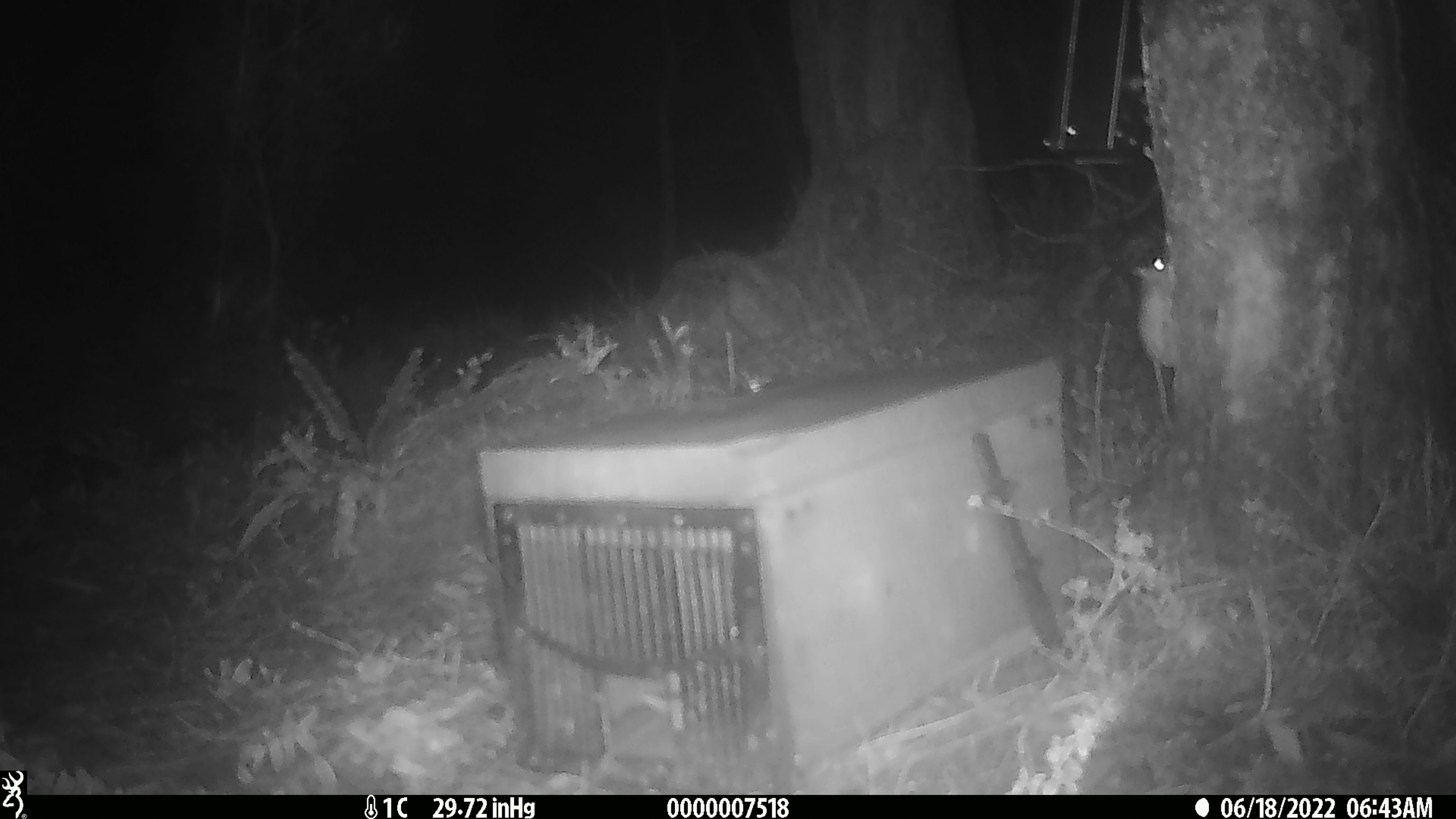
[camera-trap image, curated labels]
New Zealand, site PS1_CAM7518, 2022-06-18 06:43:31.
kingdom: Animalia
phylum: Chordata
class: Mammalia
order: Rodentia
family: Muridae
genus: Mus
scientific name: Mus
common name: mouse